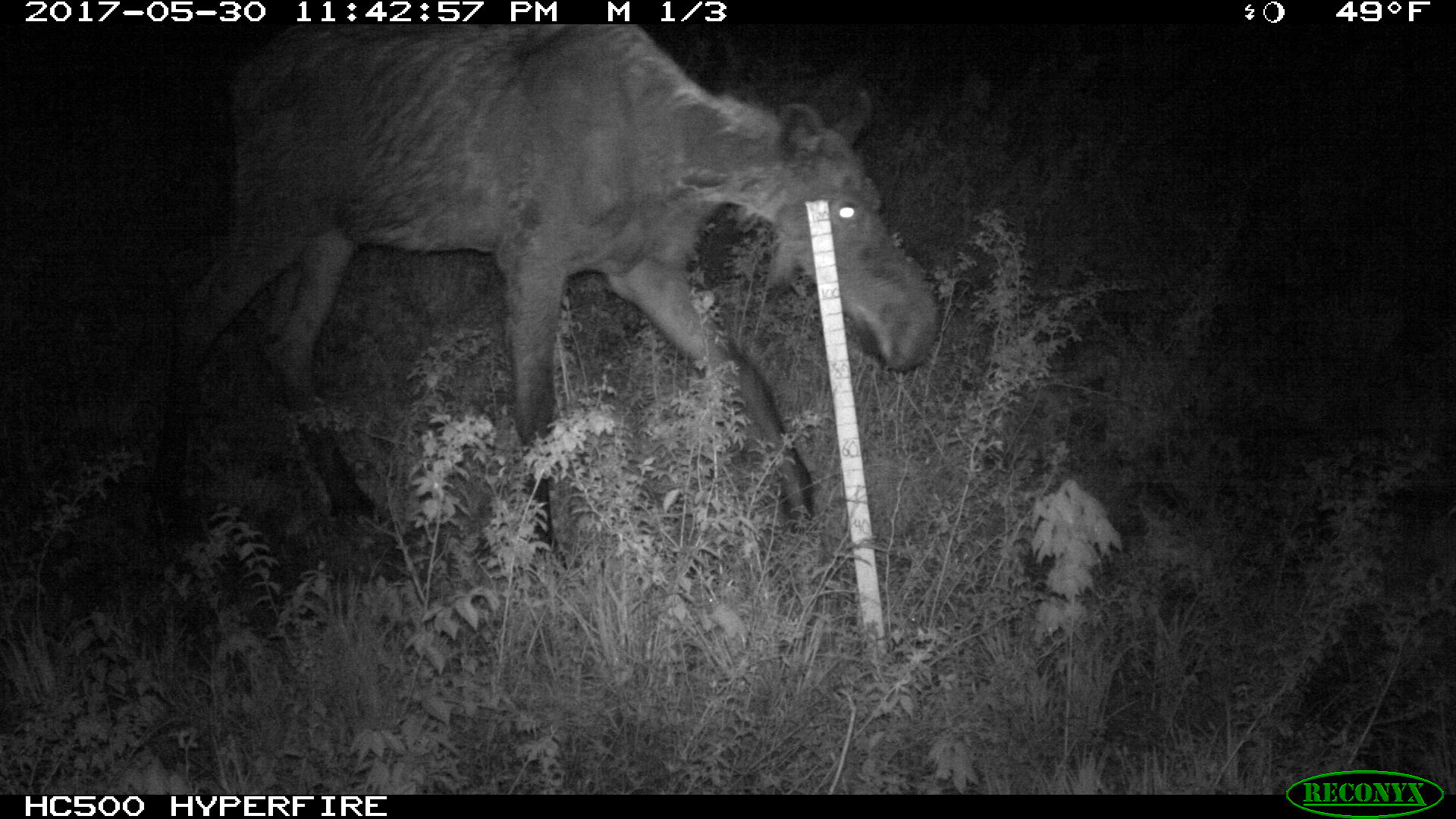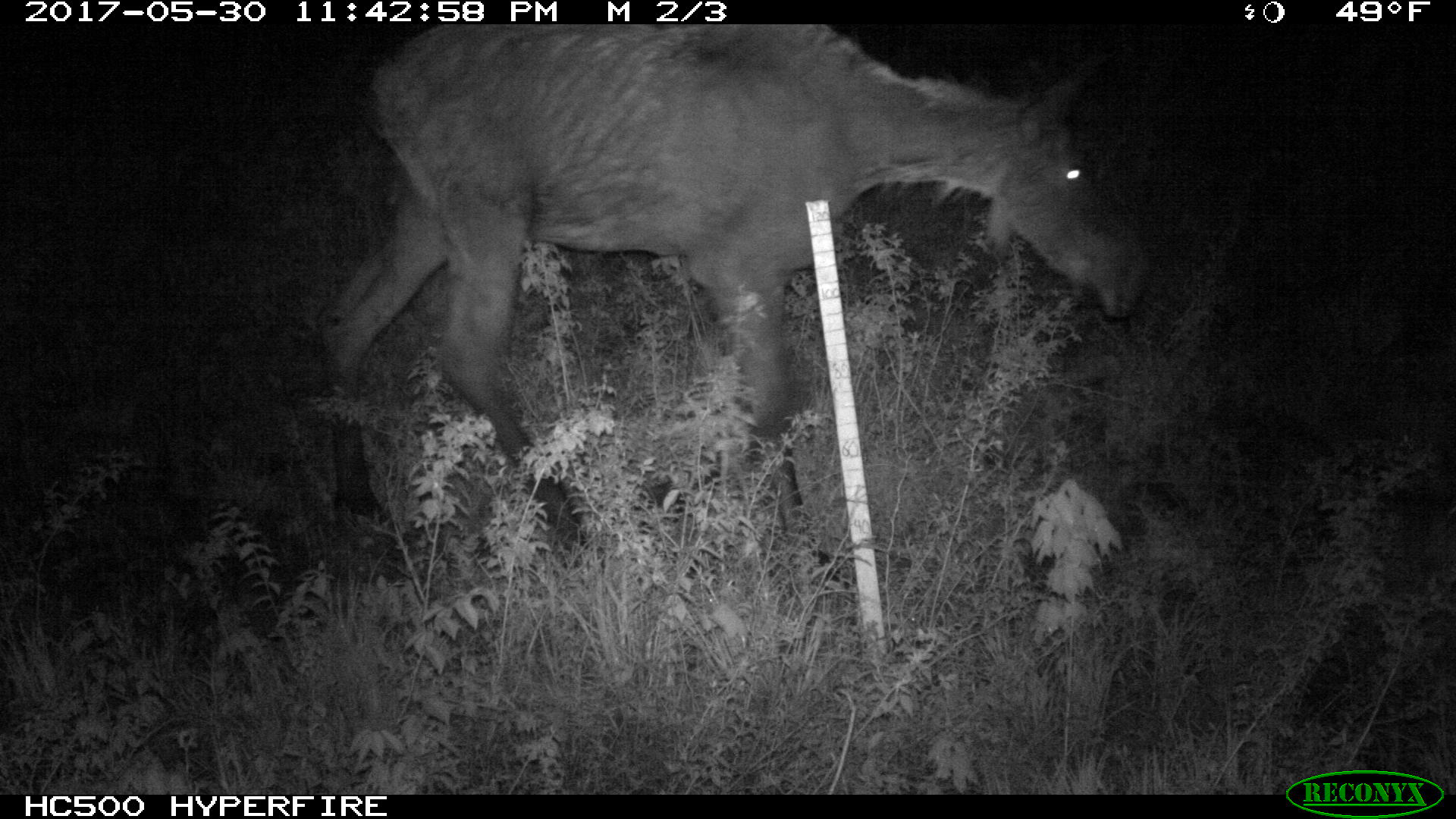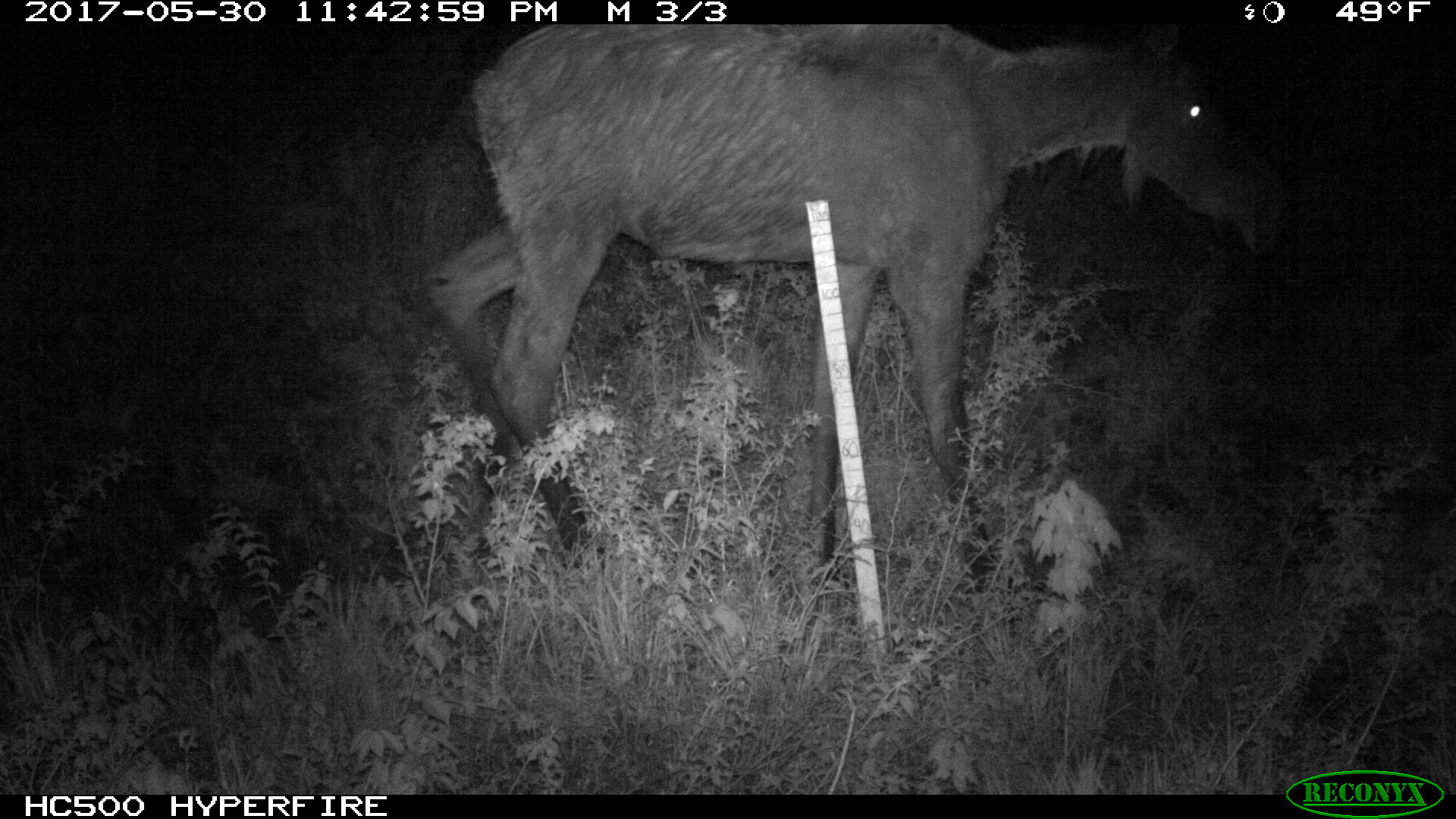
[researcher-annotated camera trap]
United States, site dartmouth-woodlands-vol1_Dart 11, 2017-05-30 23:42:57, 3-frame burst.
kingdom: Animalia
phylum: Chordata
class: Mammalia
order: Artiodactyla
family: Cervidae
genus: Alces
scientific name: Alces alces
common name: moose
Moose (Alces alces).